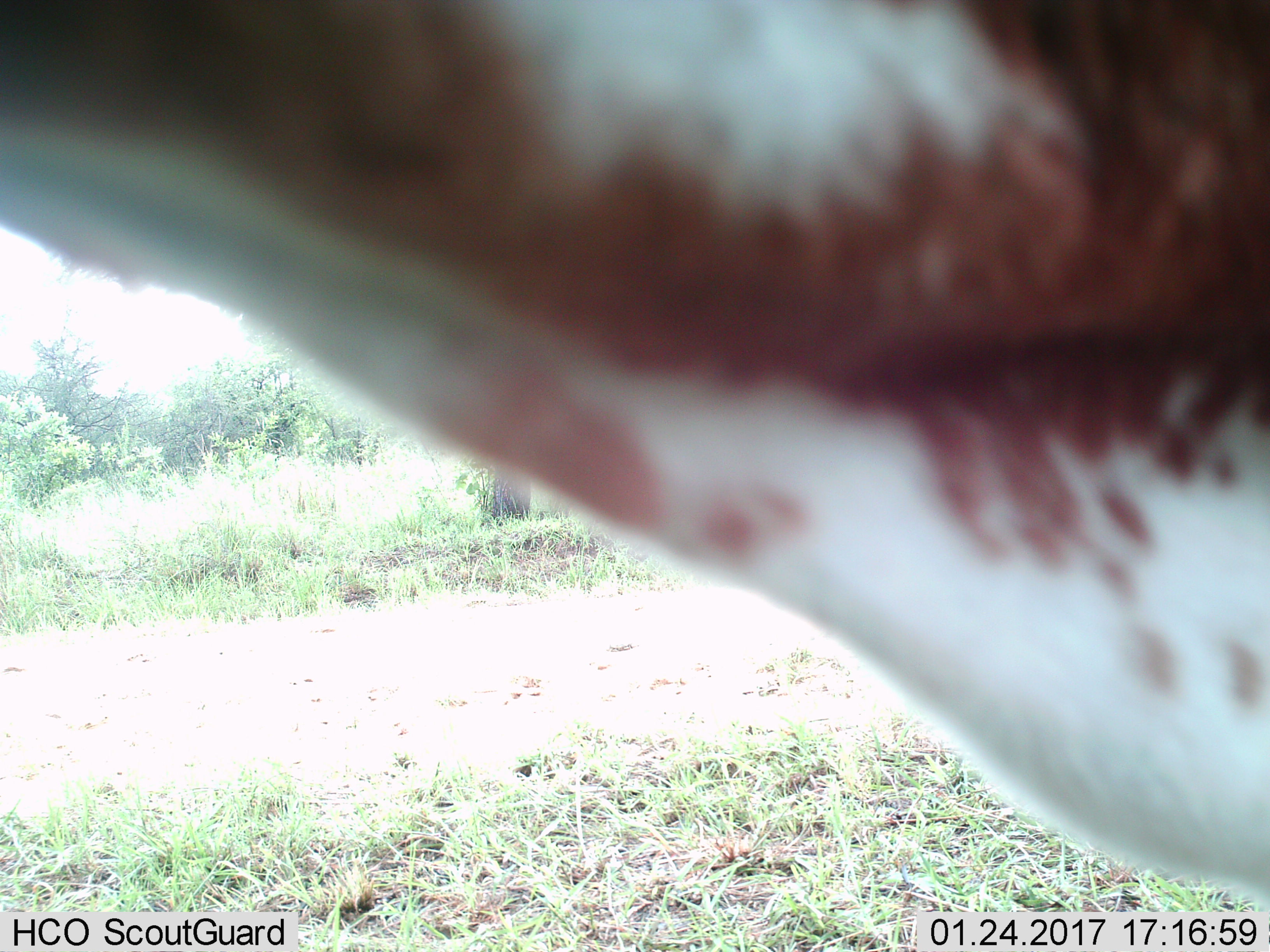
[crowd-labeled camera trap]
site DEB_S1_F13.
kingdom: Animalia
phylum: Chordata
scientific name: Vertebrata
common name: domestic animal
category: domesticanimal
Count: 1.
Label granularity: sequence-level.